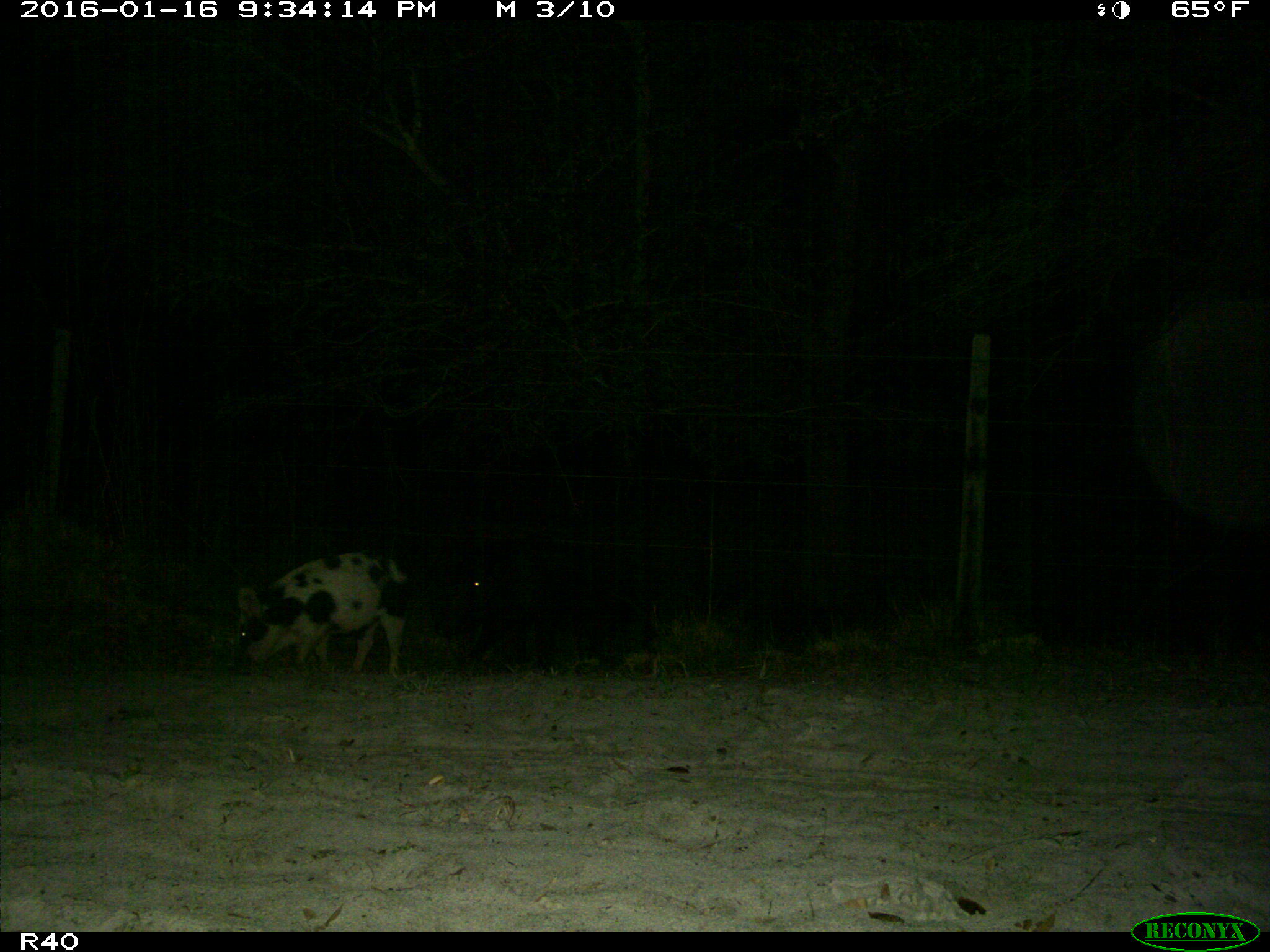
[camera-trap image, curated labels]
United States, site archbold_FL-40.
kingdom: Animalia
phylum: Chordata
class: Mammalia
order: Artiodactyla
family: Suidae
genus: Sus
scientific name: Sus scrofa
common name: wild boar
Sus scrofa (wild boar).